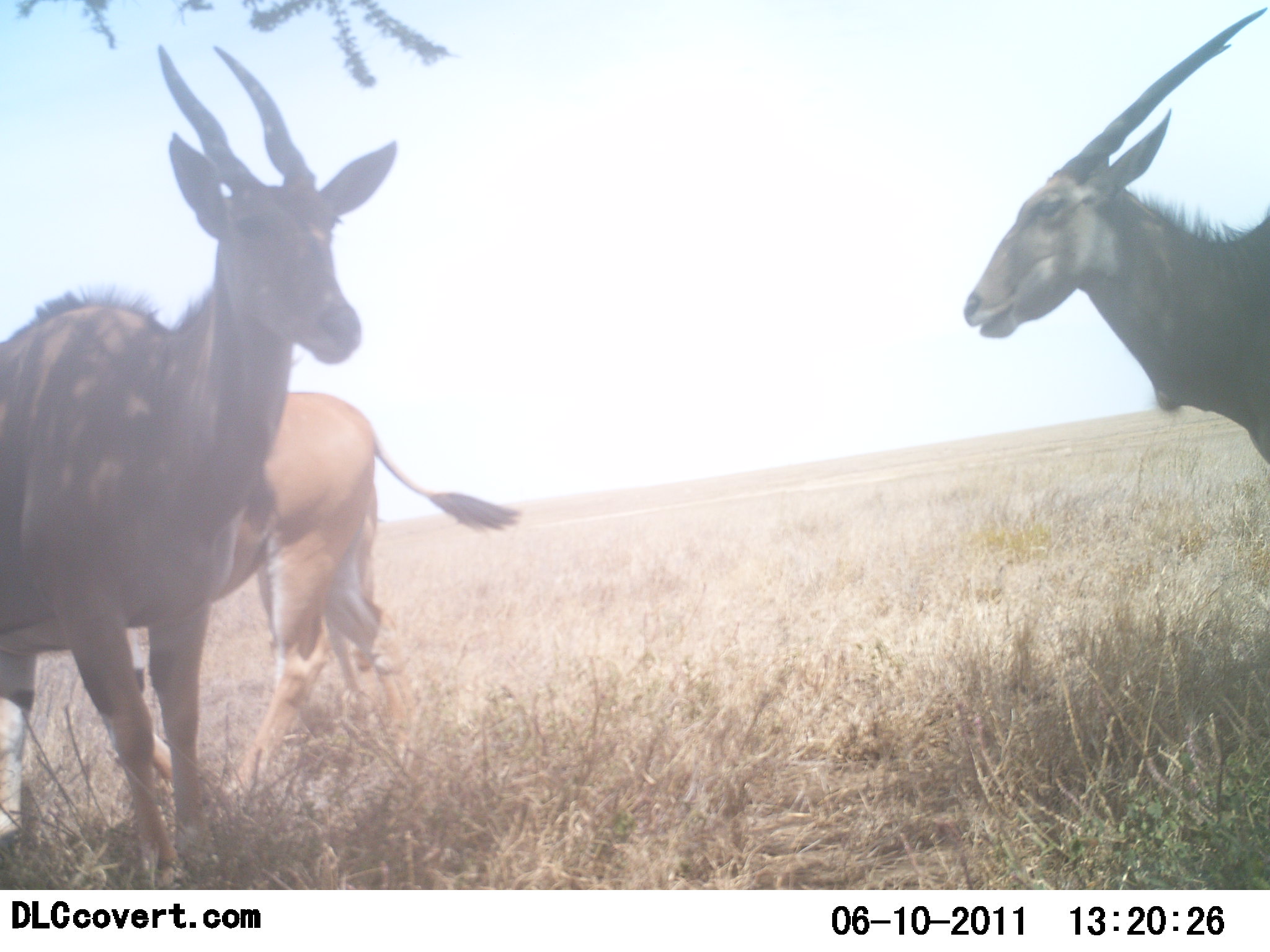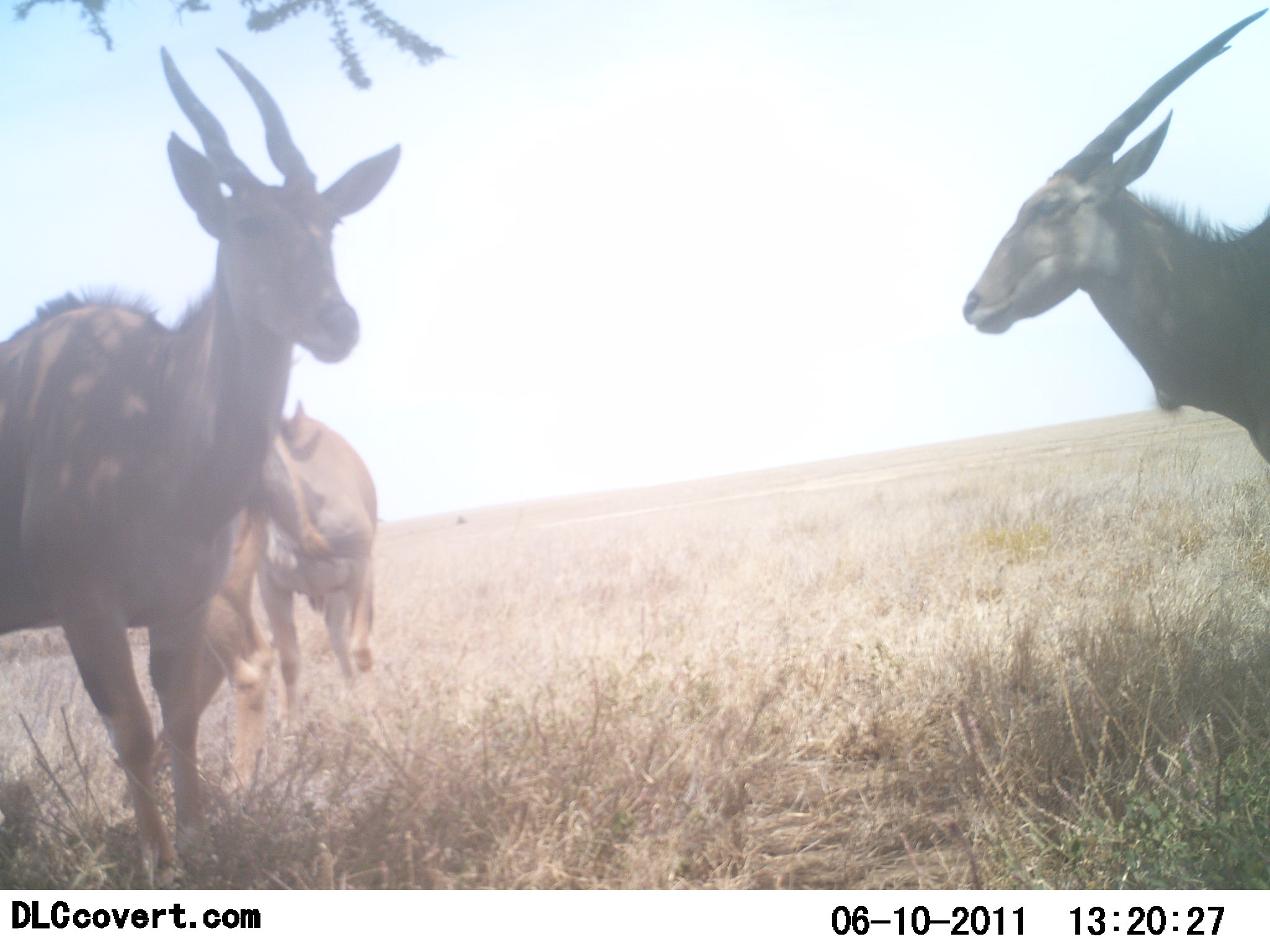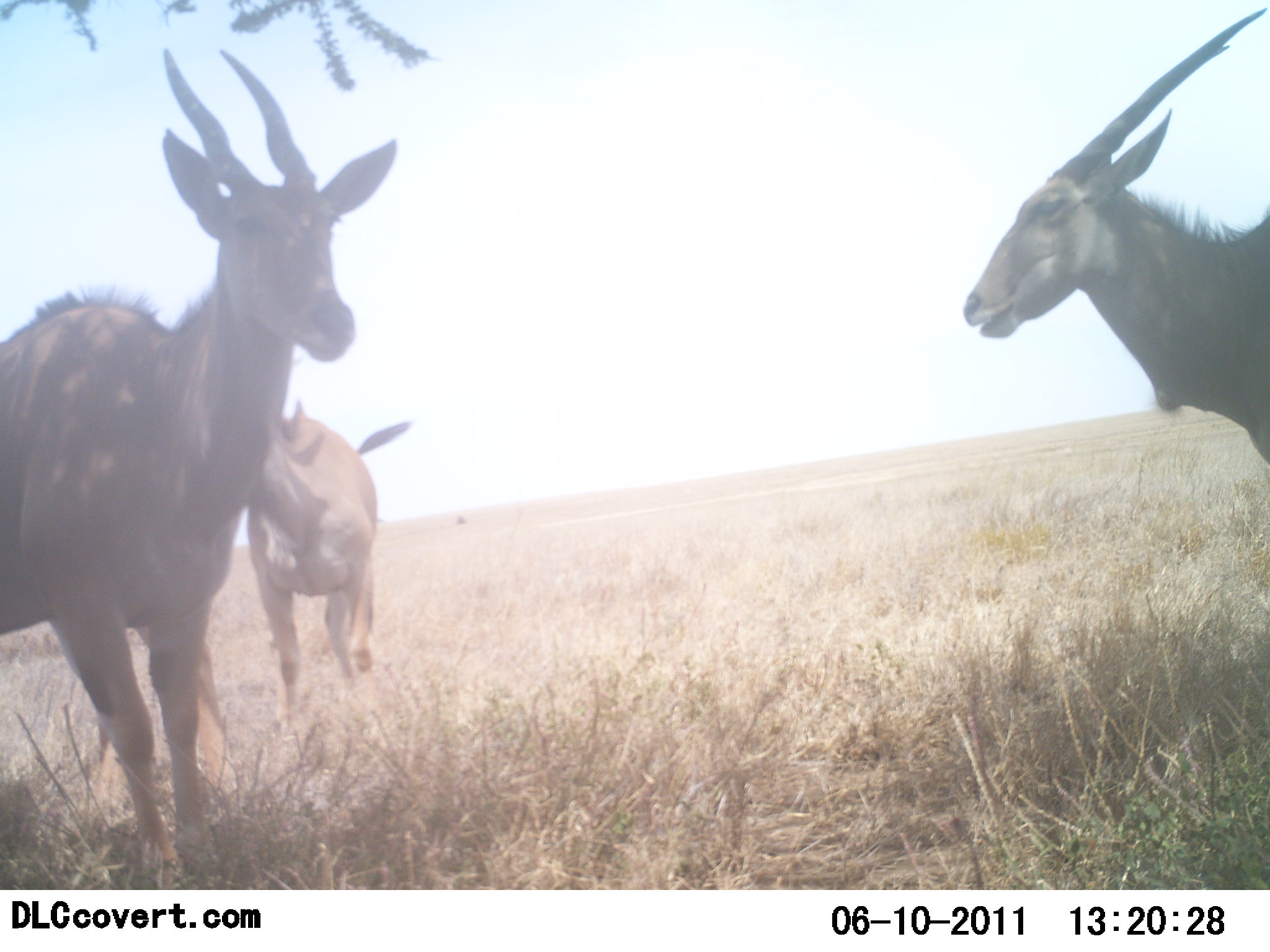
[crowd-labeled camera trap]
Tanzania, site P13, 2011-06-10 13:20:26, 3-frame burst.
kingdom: Animalia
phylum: Chordata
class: Mammalia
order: Artiodactyla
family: Bovidae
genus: Tragelaphus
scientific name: Tragelaphus oryx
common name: eland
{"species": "eland (Tragelaphus oryx)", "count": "4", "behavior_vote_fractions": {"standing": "91%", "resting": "9%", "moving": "45%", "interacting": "0%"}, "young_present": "0%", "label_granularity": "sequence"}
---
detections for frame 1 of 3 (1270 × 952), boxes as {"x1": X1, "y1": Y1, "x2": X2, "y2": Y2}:
animal: {"x1": 2, "y1": 43, "x2": 401, "y2": 892}; {"x1": 156, "y1": 390, "x2": 523, "y2": 803}; {"x1": 961, "y1": 3, "x2": 1268, "y2": 467}; {"x1": 279, "y1": 474, "x2": 418, "y2": 723}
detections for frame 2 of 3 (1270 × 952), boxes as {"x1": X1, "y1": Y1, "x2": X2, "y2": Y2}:
animal: {"x1": 0, "y1": 45, "x2": 403, "y2": 889}; {"x1": 959, "y1": 3, "x2": 1269, "y2": 472}; {"x1": 123, "y1": 486, "x2": 278, "y2": 813}; {"x1": 254, "y1": 413, "x2": 384, "y2": 745}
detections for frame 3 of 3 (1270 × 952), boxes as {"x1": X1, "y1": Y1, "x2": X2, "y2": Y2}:
animal: {"x1": 0, "y1": 49, "x2": 395, "y2": 888}; {"x1": 963, "y1": 5, "x2": 1268, "y2": 462}; {"x1": 248, "y1": 411, "x2": 411, "y2": 741}; {"x1": 230, "y1": 399, "x2": 334, "y2": 596}